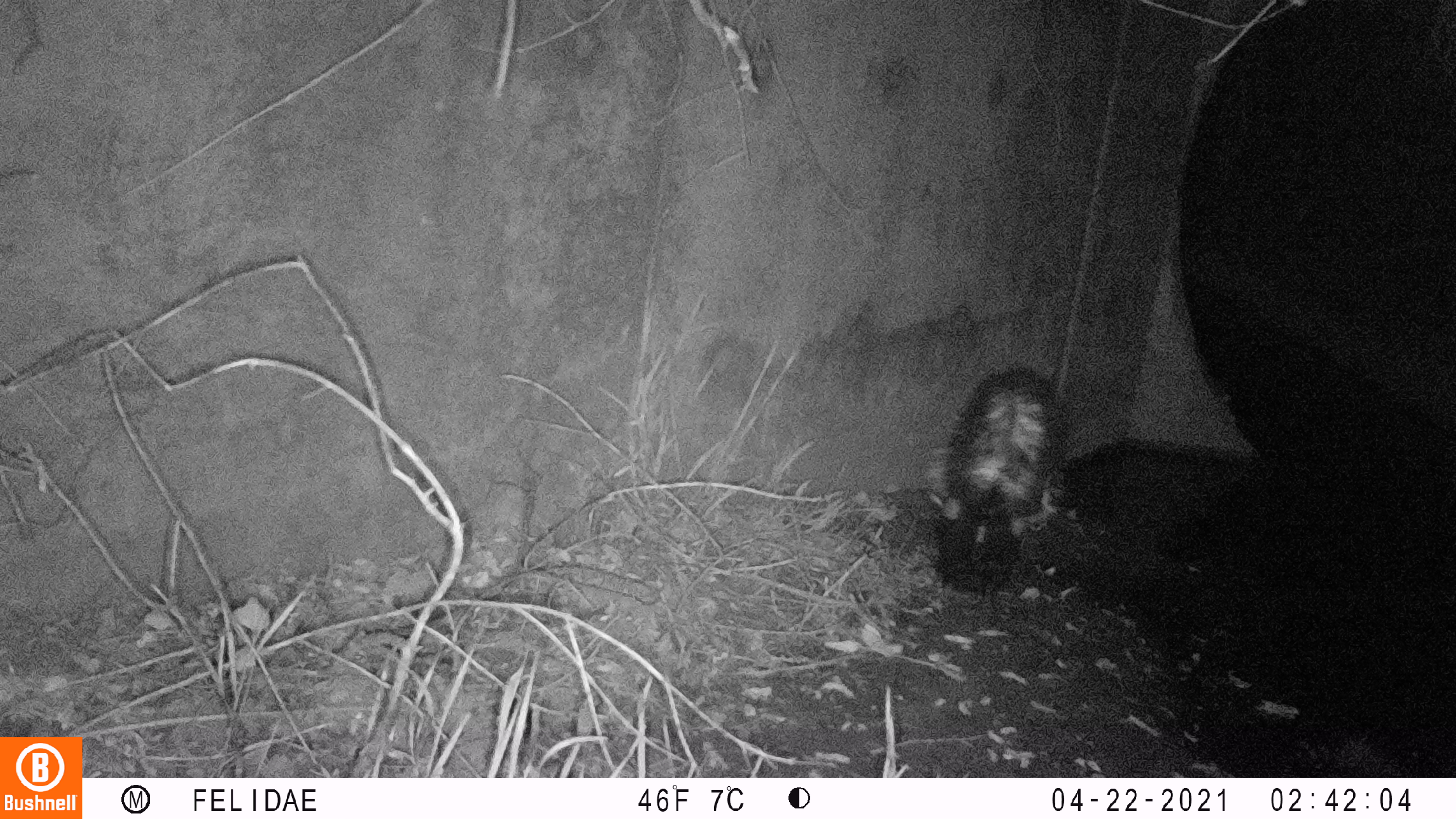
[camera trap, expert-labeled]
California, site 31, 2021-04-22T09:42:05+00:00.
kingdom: Animalia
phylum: Chordata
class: Mammalia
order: Carnivora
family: Mephitidae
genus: Mephitis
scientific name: Mephitis mephitis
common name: striped skunk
Striped skunk (Mephitis mephitis).